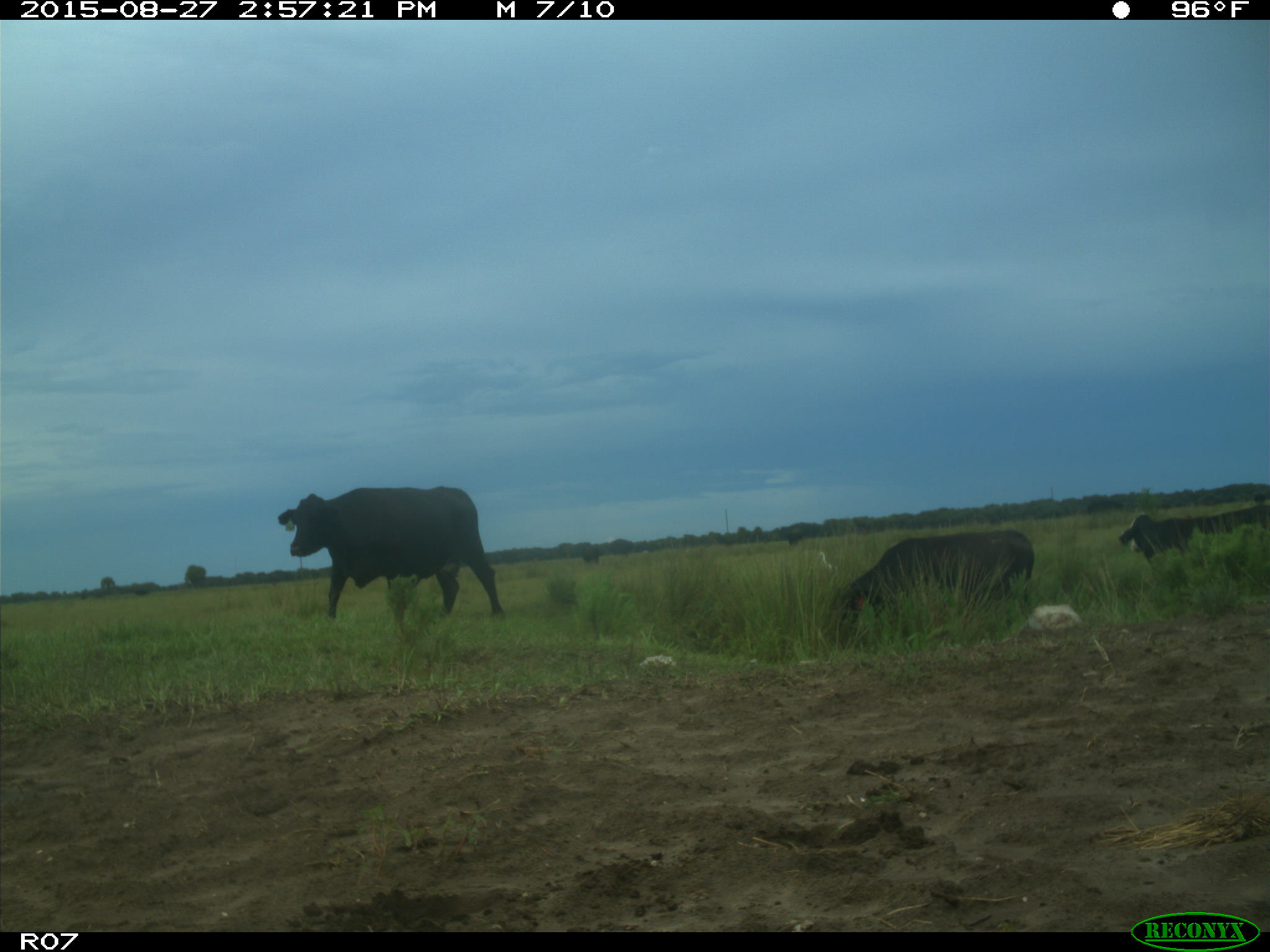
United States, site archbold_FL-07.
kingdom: Animalia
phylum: Chordata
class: Mammalia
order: Artiodactyla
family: Bovidae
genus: Bos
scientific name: Bos taurus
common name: domestic cow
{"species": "Bos taurus (domestic cow)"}